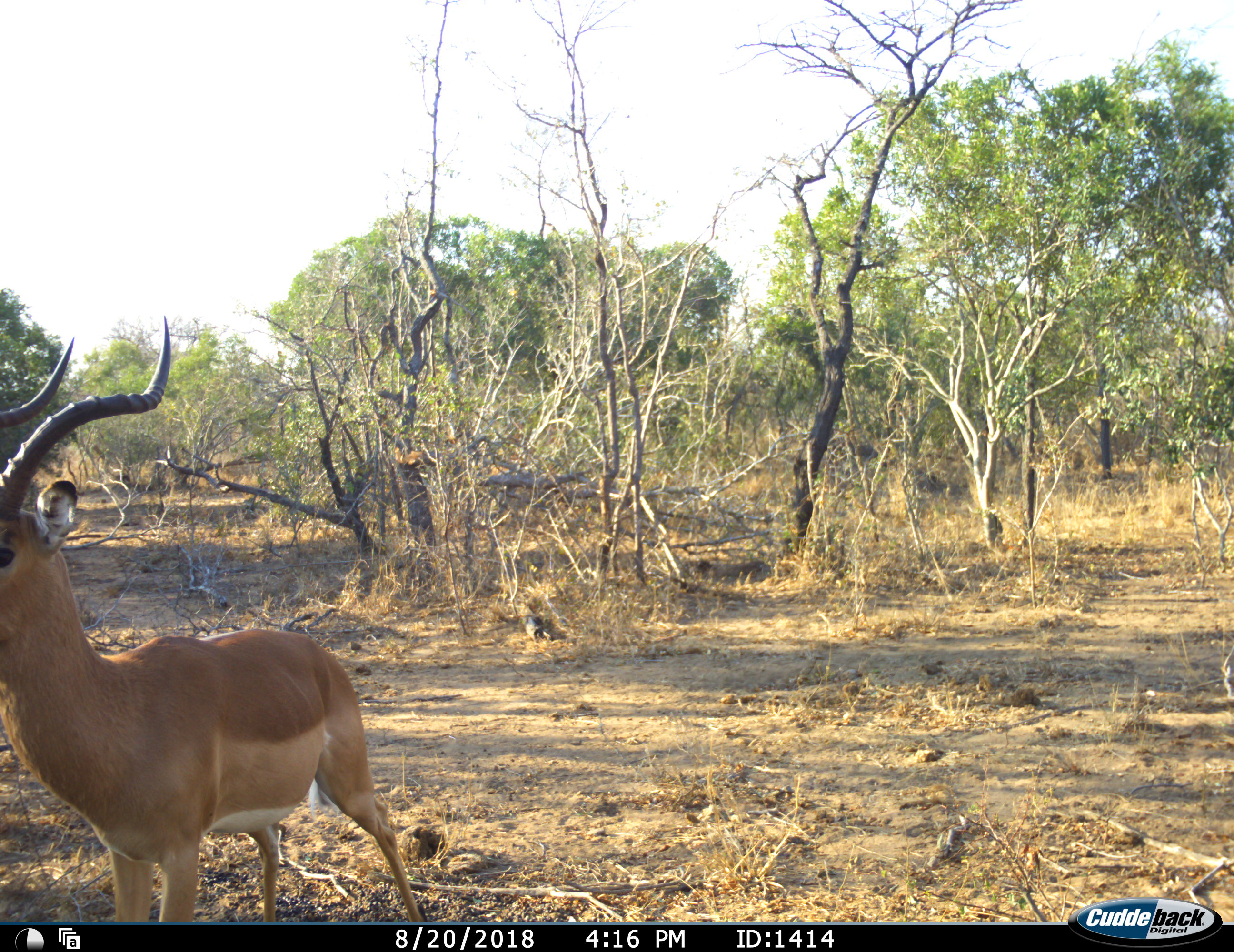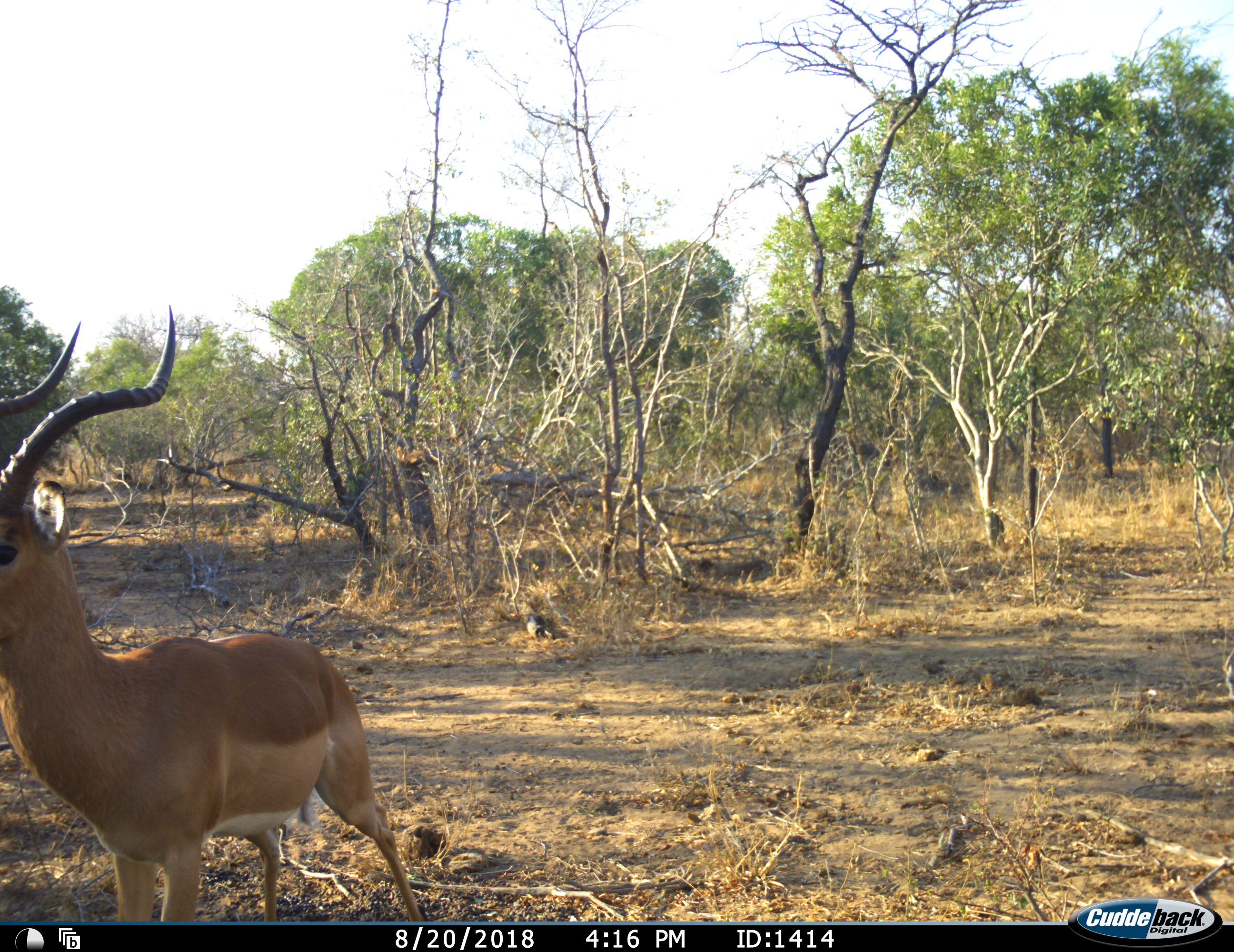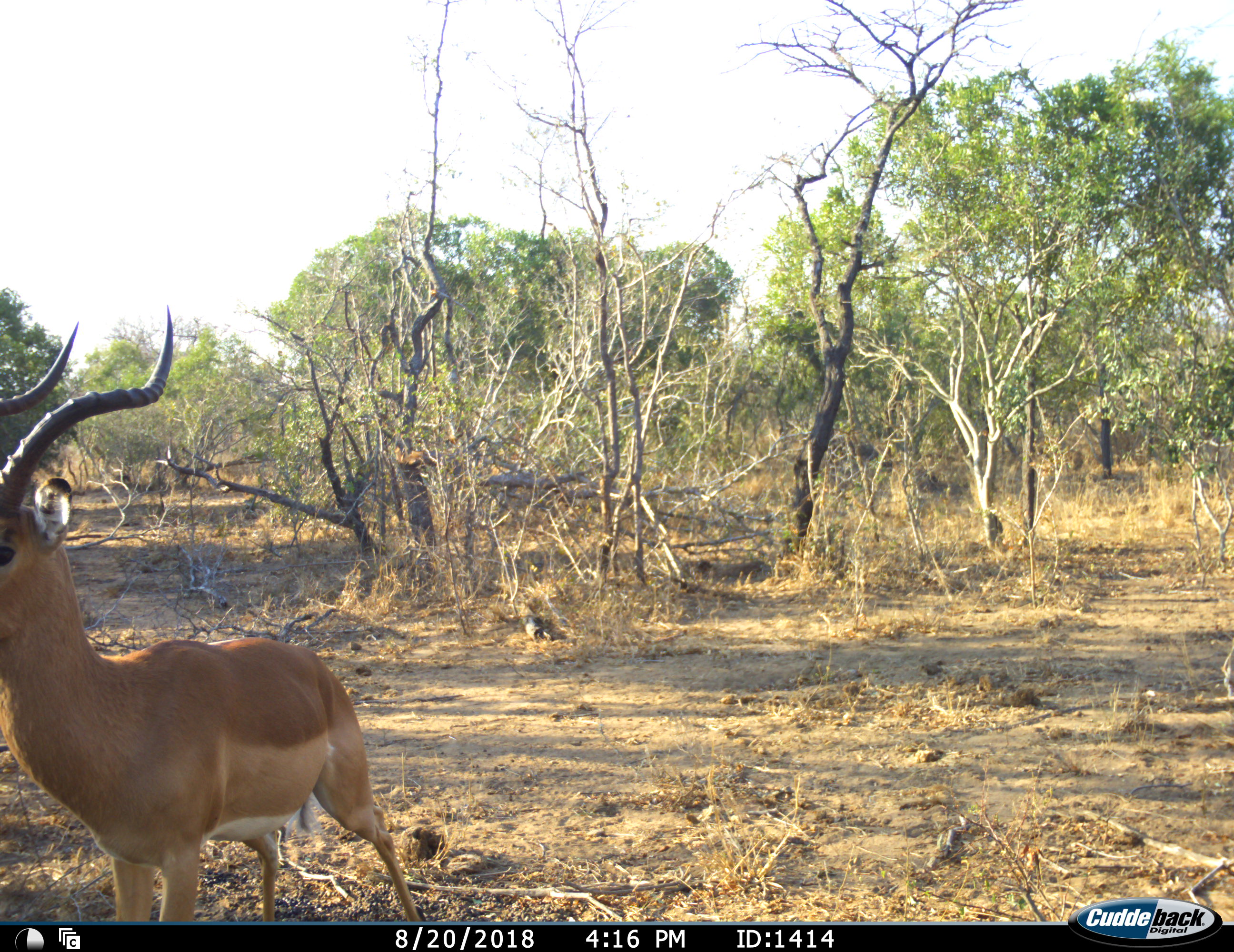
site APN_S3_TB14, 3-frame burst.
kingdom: Animalia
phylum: Chordata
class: Mammalia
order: Artiodactyla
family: Bovidae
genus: Aepyceros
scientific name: Aepyceros melampus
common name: impala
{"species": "impala (Aepyceros melampus)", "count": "1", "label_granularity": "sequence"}